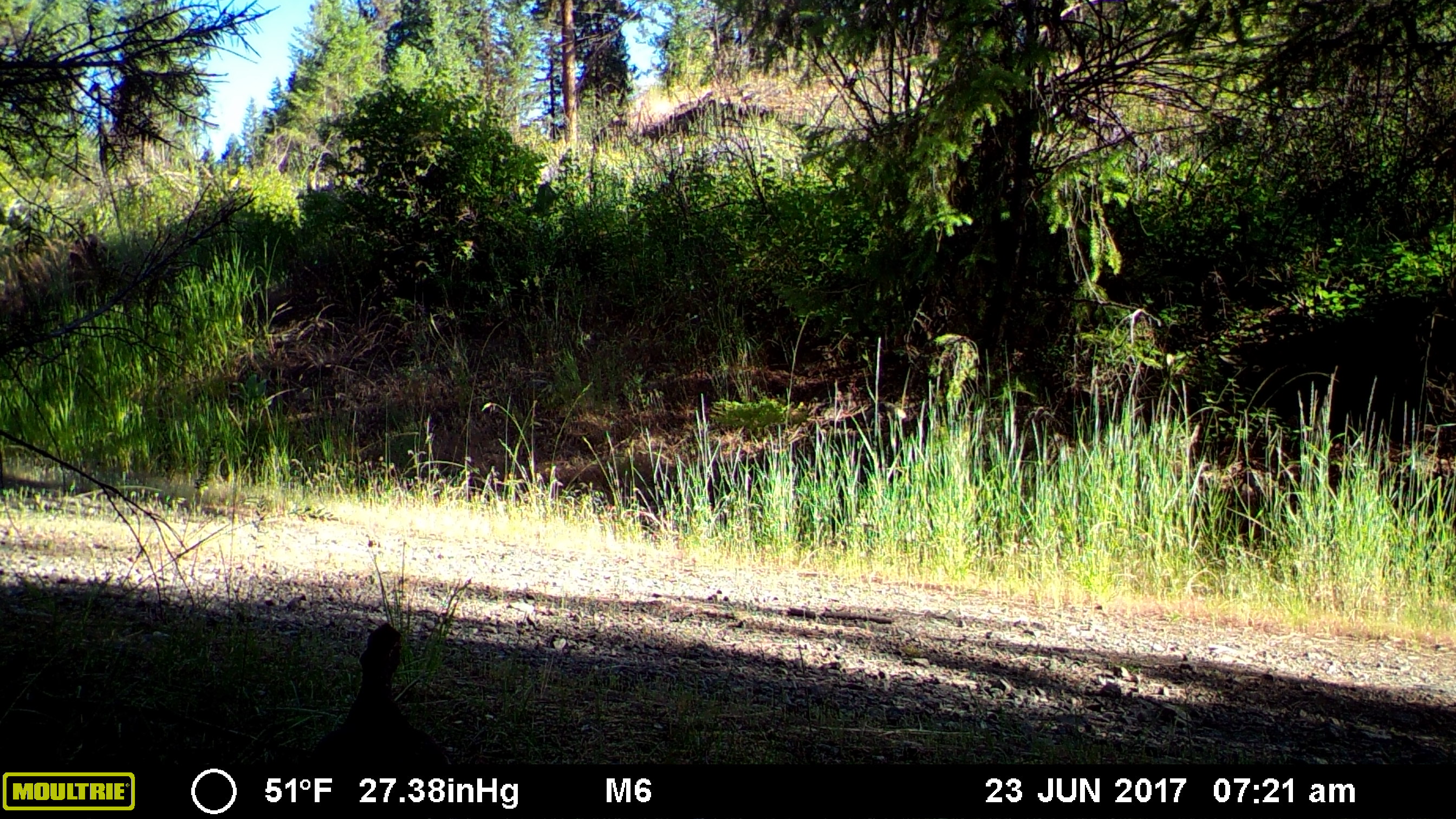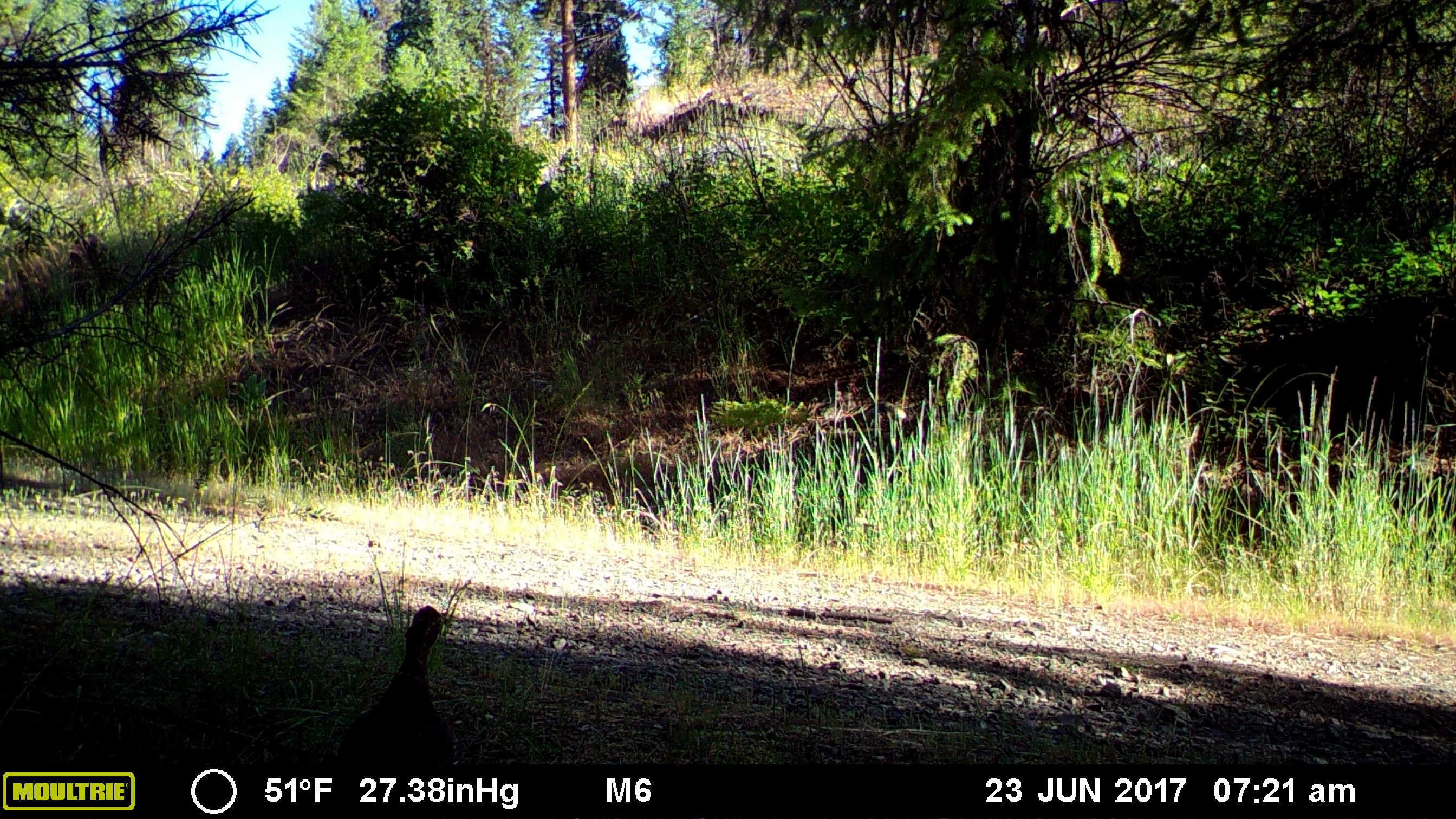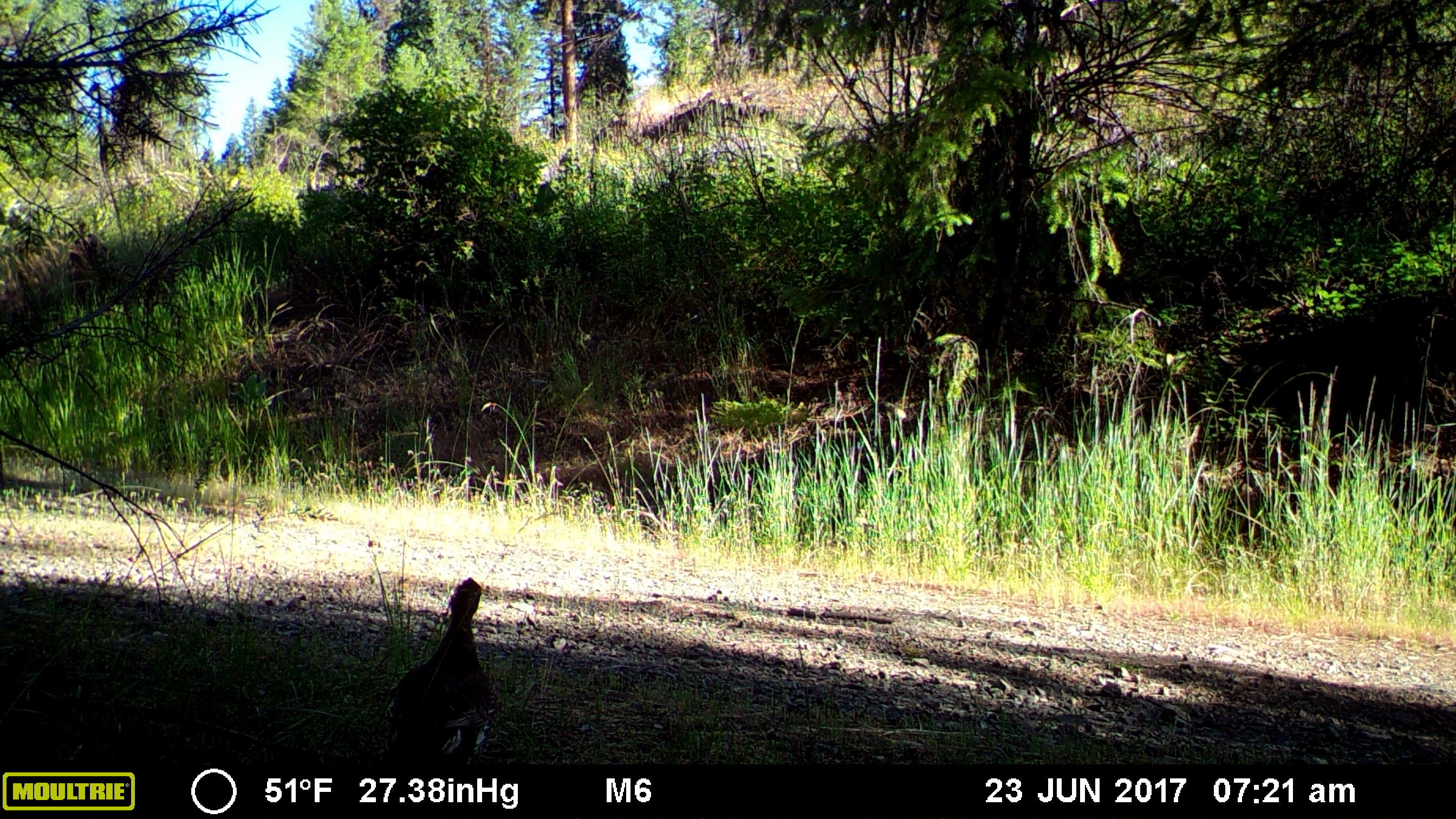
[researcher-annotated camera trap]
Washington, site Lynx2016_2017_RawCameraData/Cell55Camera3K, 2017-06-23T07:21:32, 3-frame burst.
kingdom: Animalia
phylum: Chordata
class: Aves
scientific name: Aves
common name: birds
Aves (birds). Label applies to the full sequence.